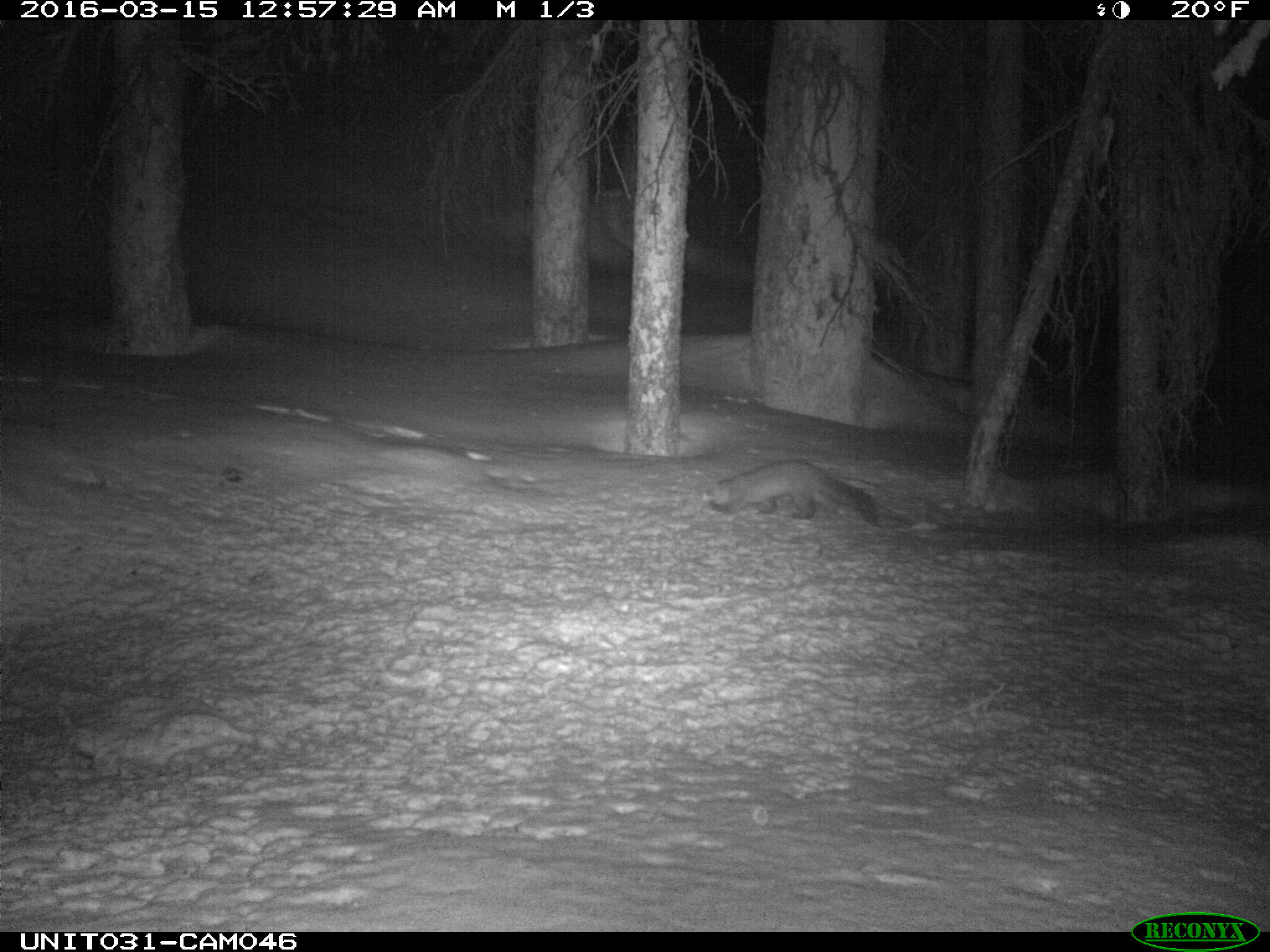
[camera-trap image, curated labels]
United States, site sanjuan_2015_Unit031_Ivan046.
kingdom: Animalia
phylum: Chordata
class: Mammalia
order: Carnivora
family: Mustelidae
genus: Martes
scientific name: Martes americana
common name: american marten